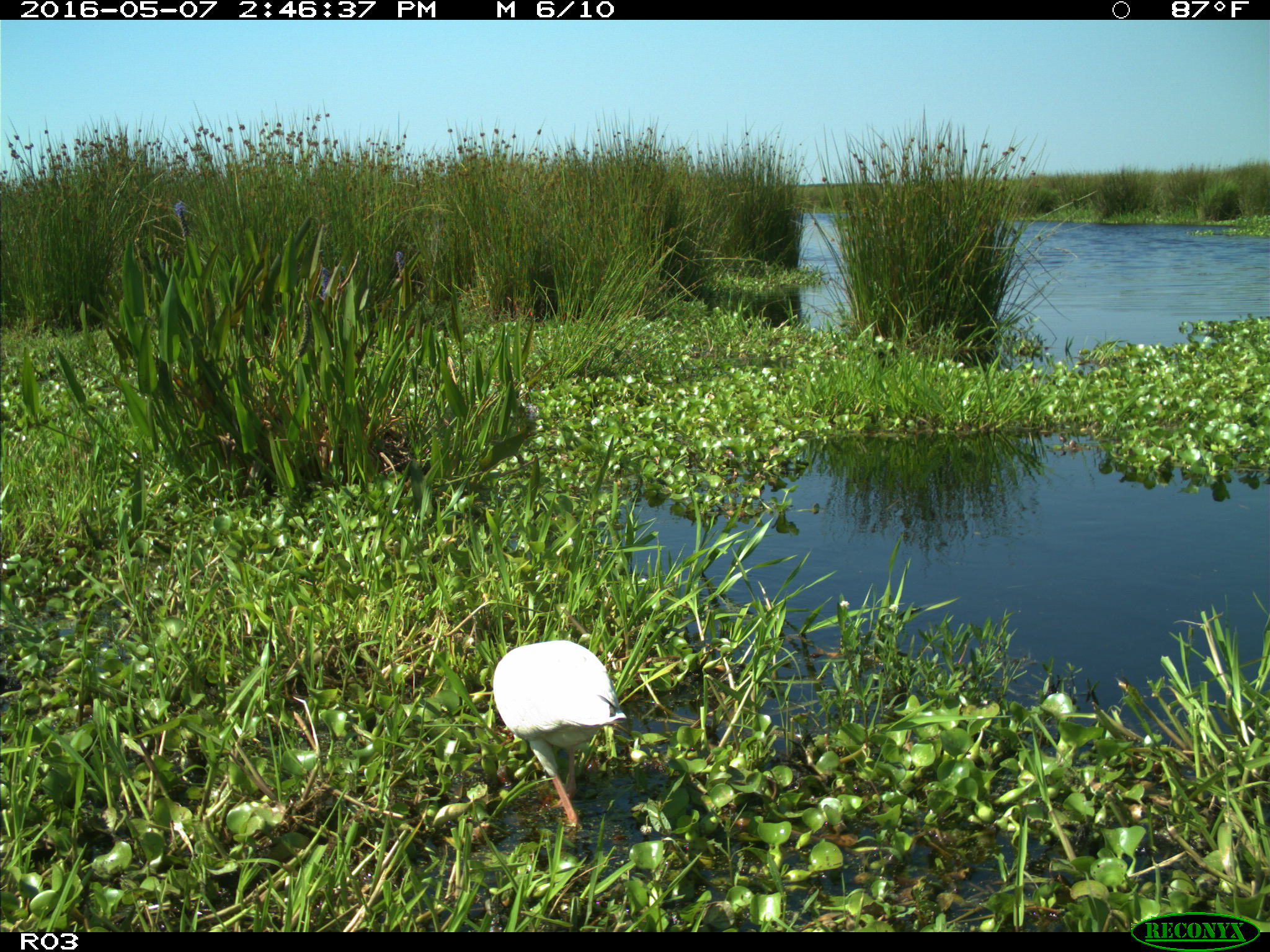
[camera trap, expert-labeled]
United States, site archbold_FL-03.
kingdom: Animalia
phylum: Chordata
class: Aves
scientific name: Aves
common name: birds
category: unidentified bird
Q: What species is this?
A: Unidentified bird (birds) (Aves).